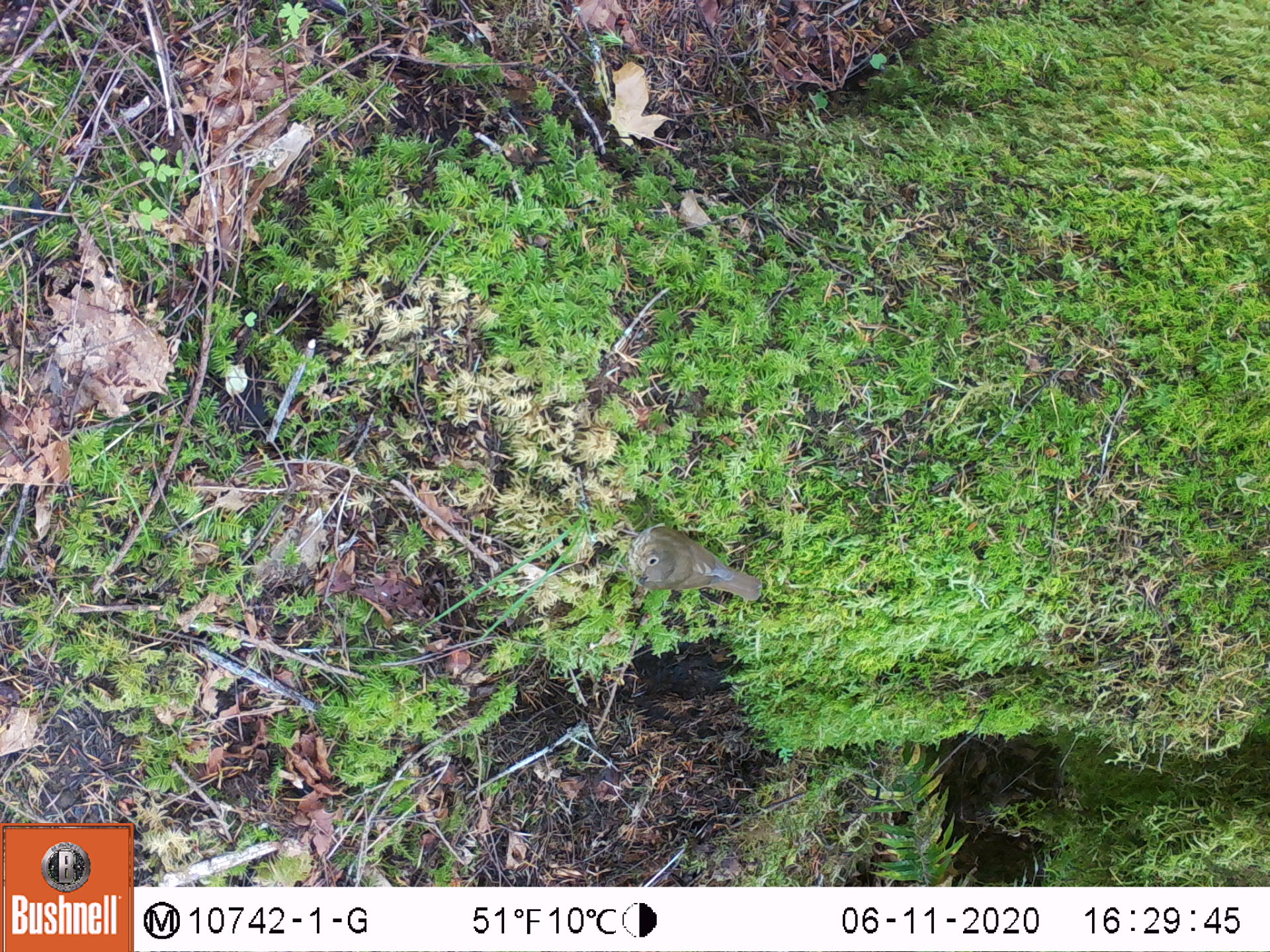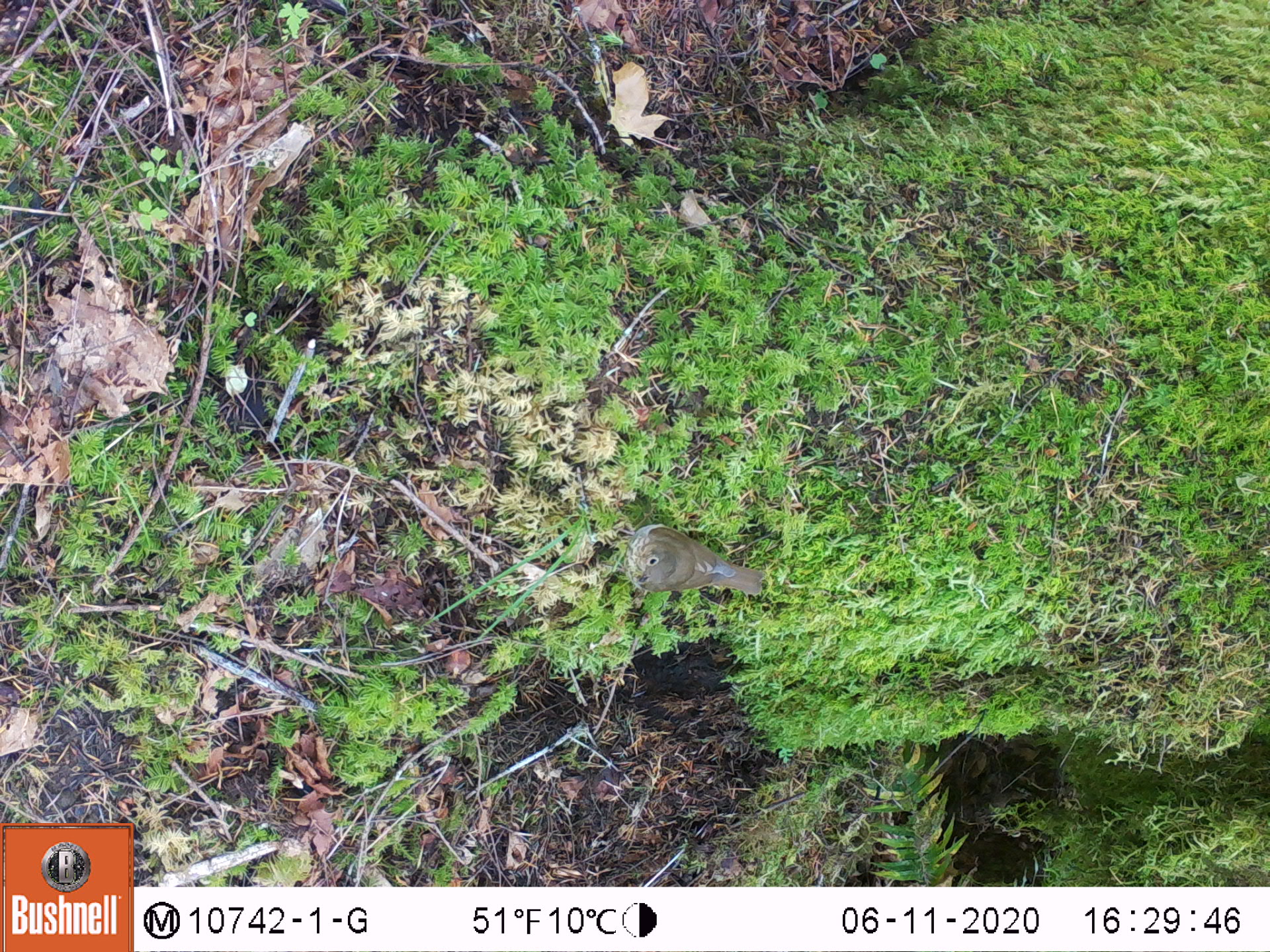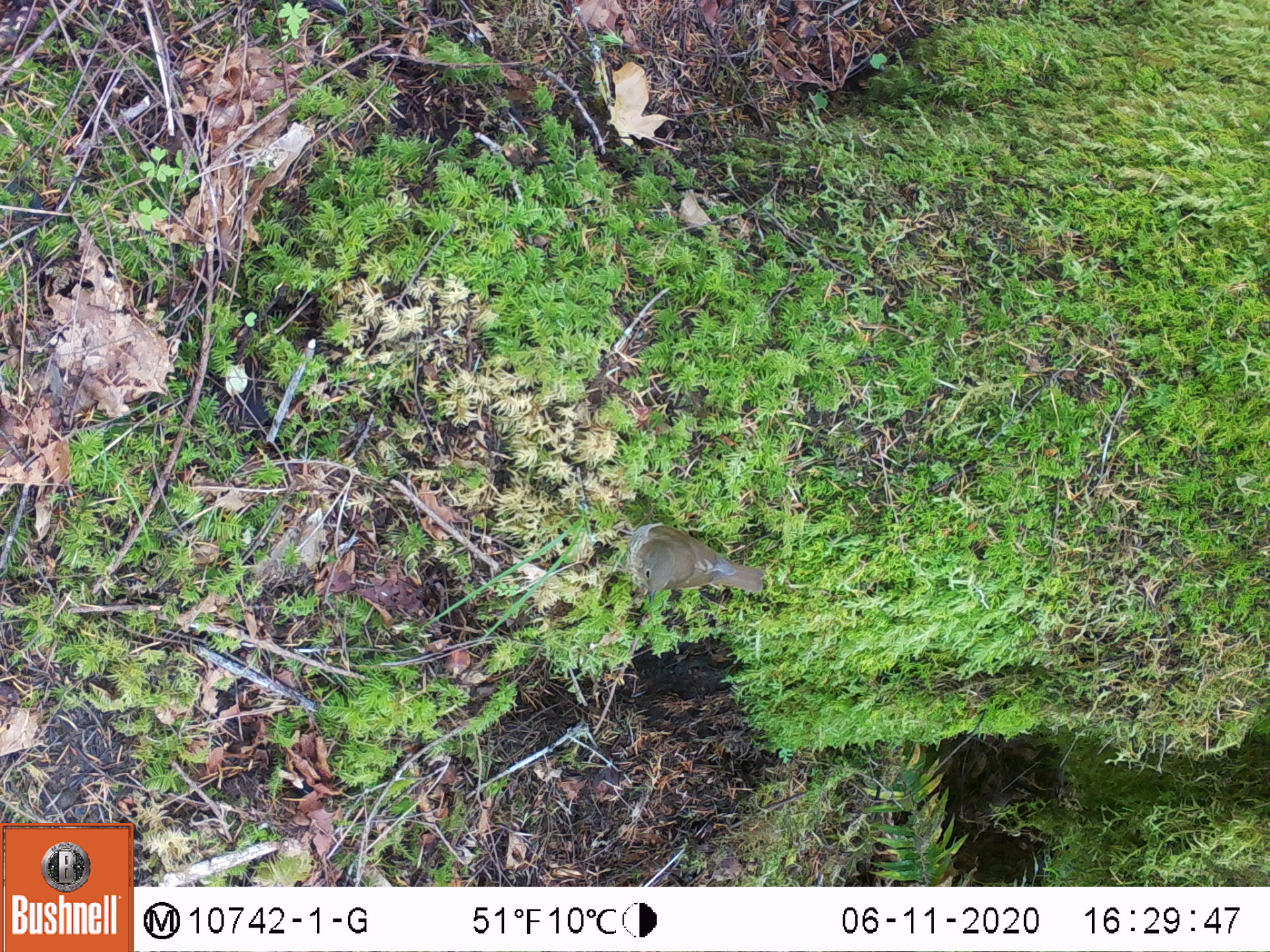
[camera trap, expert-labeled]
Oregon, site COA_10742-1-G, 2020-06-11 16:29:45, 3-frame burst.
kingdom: Animalia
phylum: Chordata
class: Aves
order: Passeriformes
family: Turdidae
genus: Catharus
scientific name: Catharus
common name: brown thrushes and nightingale-thrushes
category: catharus species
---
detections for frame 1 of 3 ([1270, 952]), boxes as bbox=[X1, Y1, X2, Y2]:
catharus species: bbox=[620, 524, 765, 607]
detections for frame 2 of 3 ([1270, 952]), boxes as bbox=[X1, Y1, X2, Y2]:
catharus species: bbox=[617, 523, 768, 605]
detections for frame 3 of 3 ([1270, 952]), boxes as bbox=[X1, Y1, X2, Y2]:
catharus species: bbox=[625, 520, 768, 605]